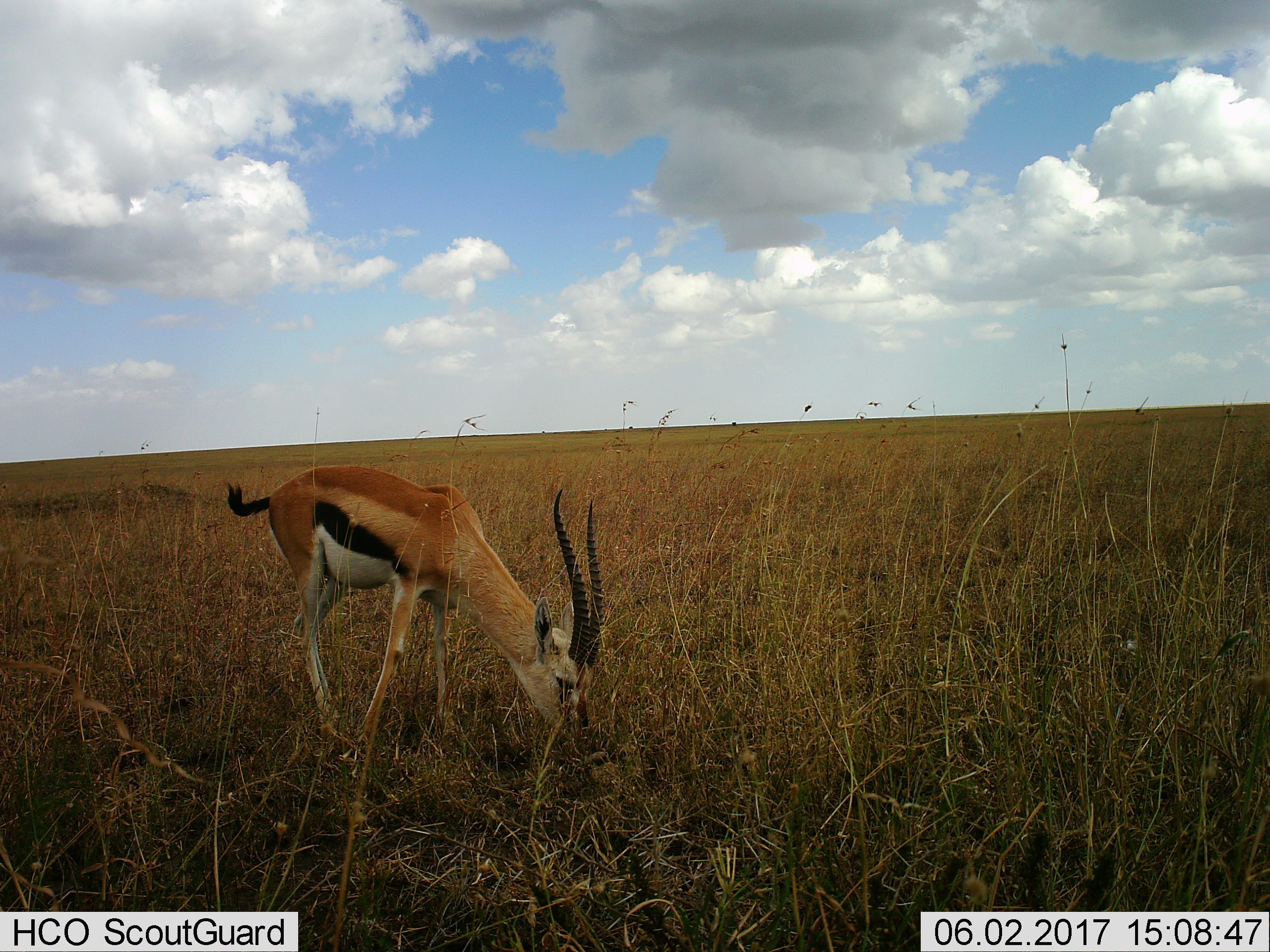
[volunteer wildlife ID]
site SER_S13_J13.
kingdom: Animalia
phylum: Chordata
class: Mammalia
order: Artiodactyla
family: Bovidae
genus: Eudorcas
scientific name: Eudorcas thomsonii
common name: thomson's gazelle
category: gazellethomsons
Gazellethomsons (thomson's gazelle) (Eudorcas thomsonii), count 1. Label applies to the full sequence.